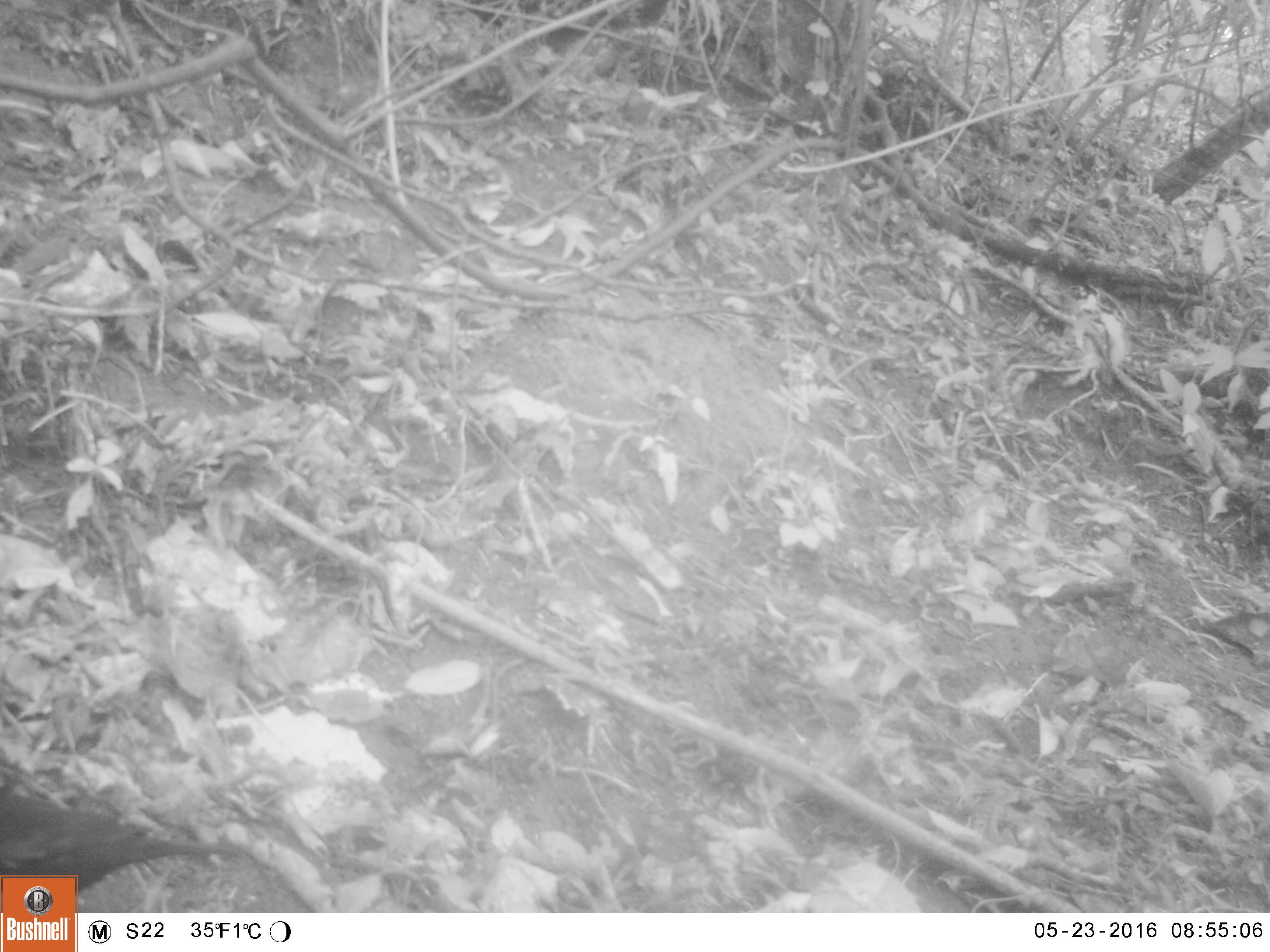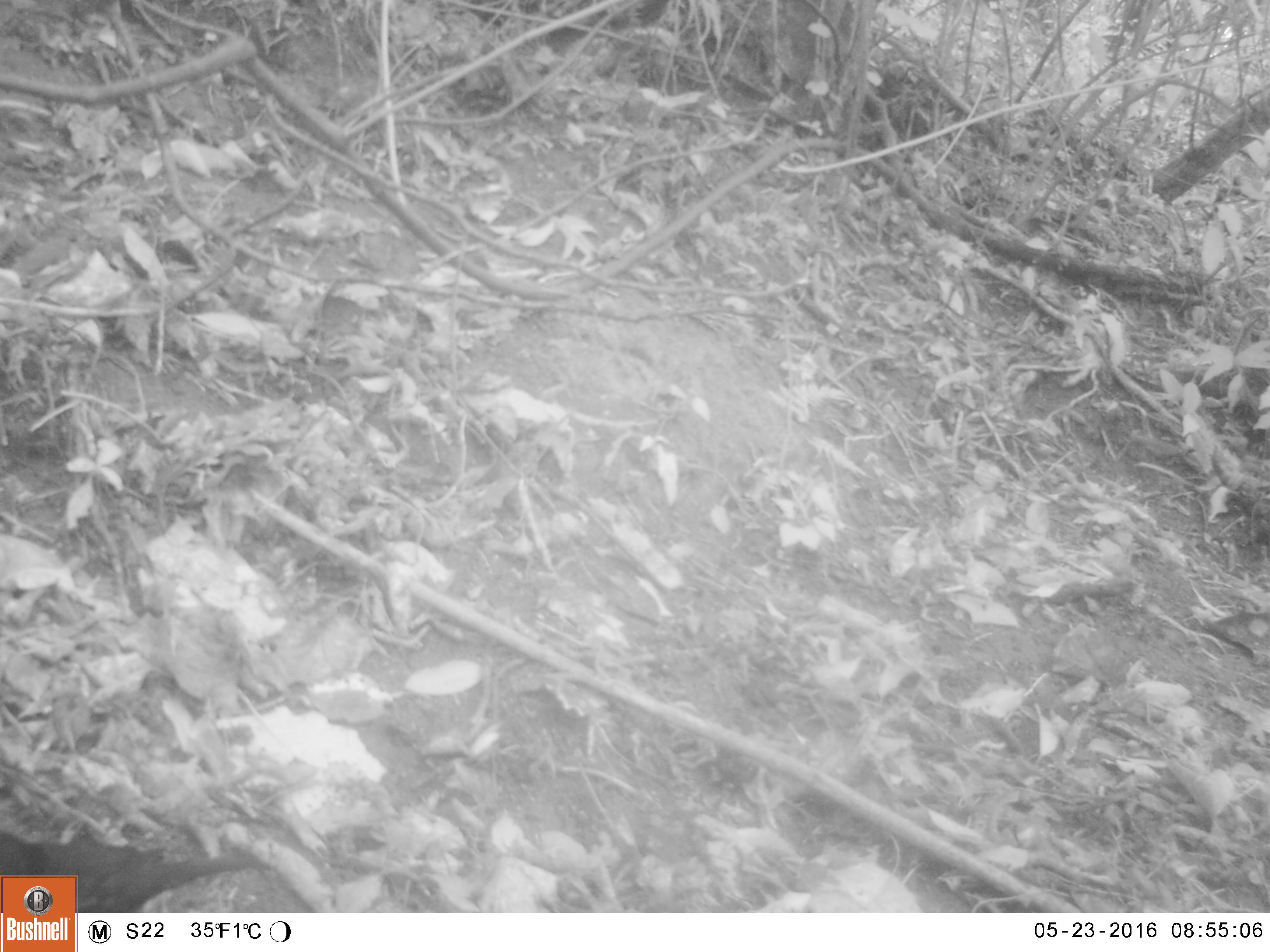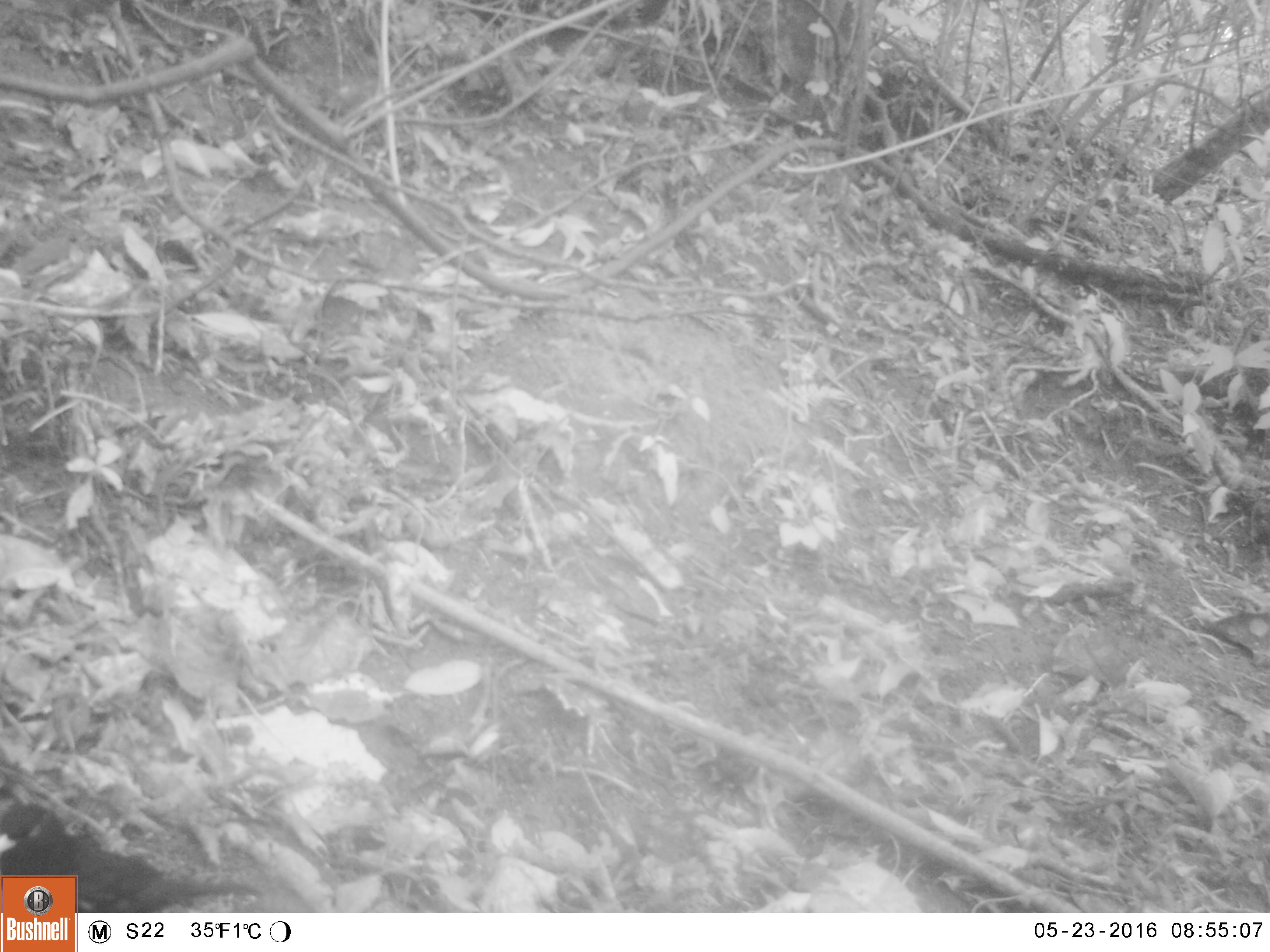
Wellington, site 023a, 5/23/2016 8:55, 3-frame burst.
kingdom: Animalia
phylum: Chordata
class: Aves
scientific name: Aves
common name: bird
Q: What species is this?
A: Bird (Aves).